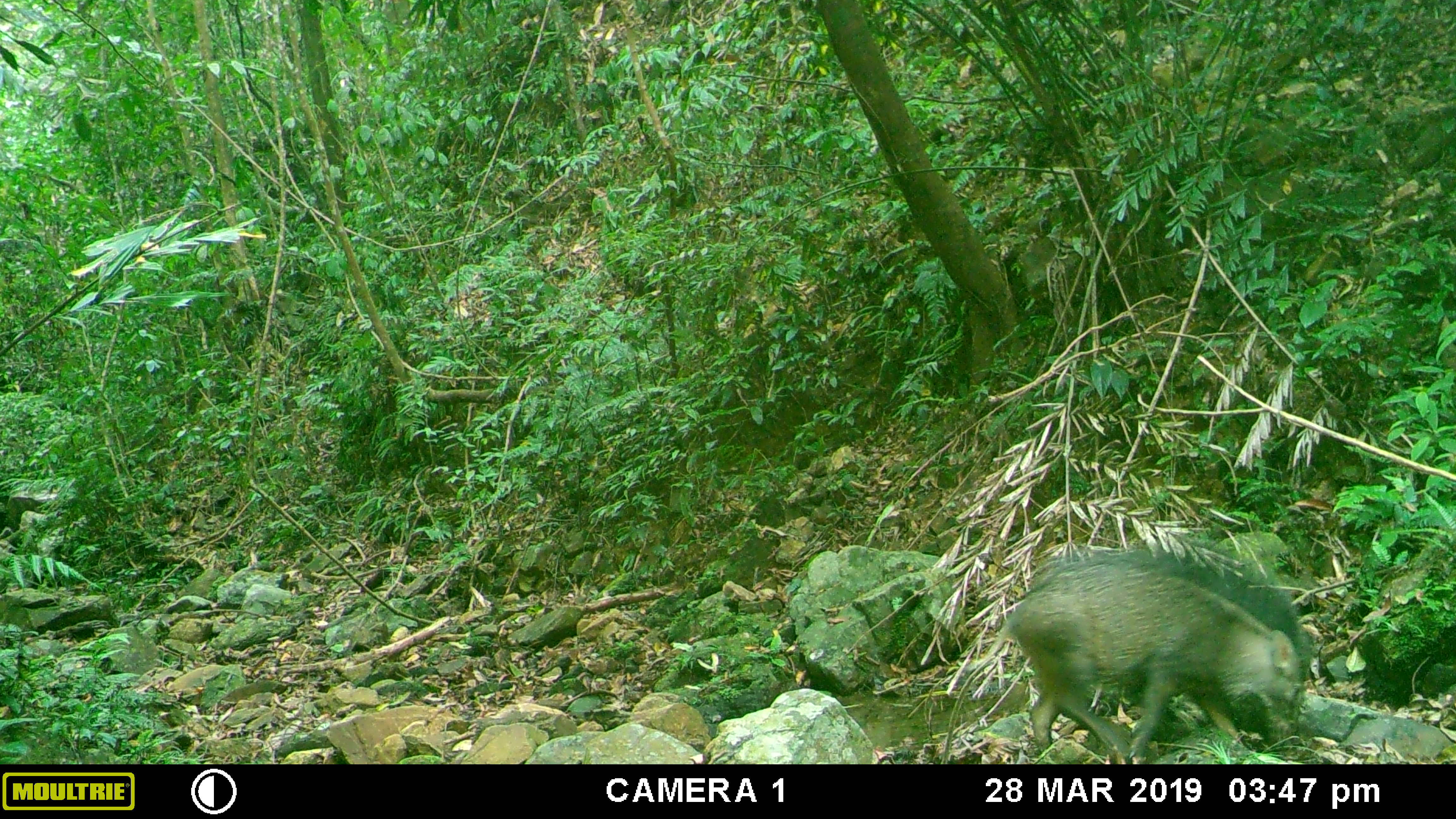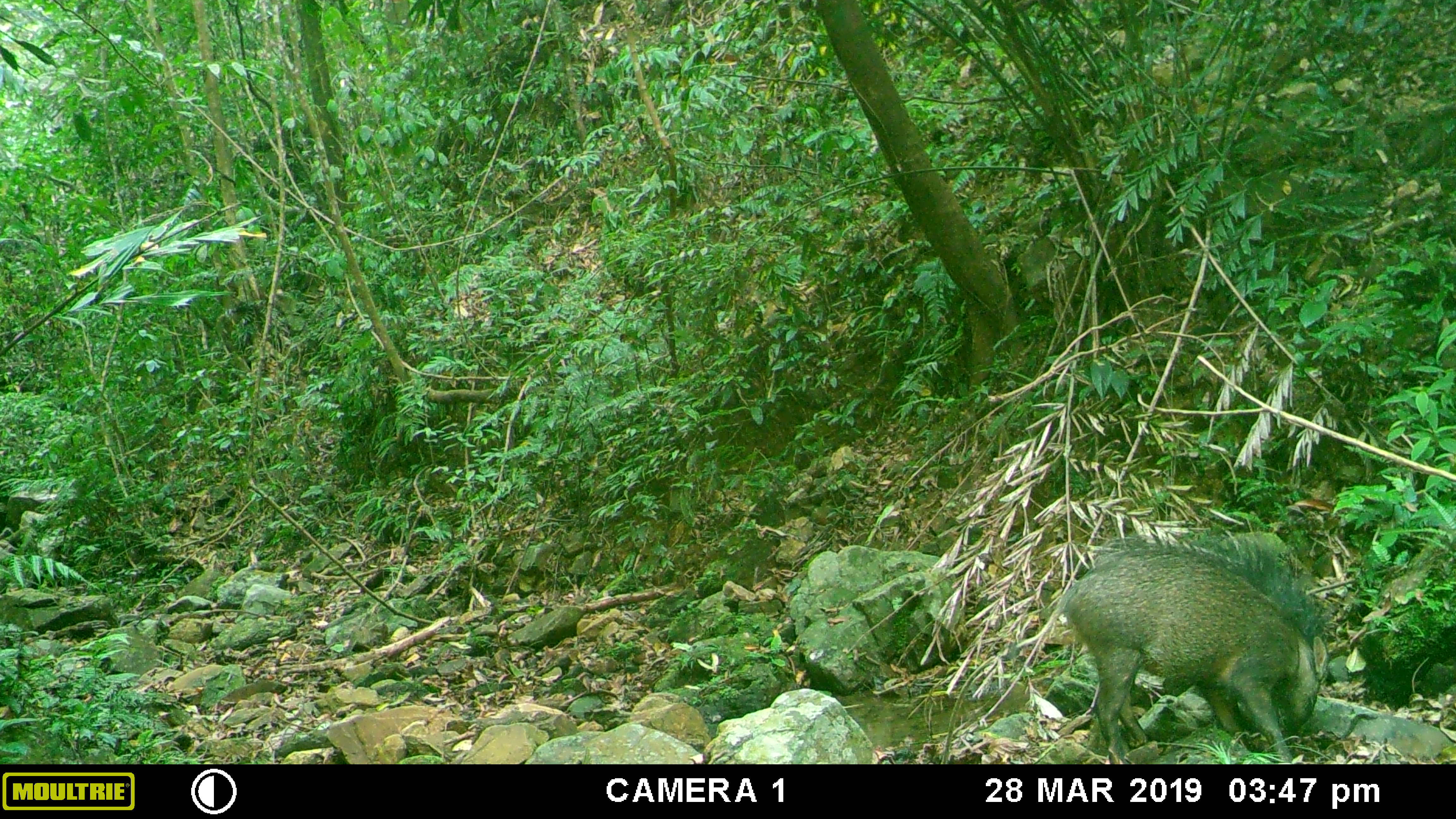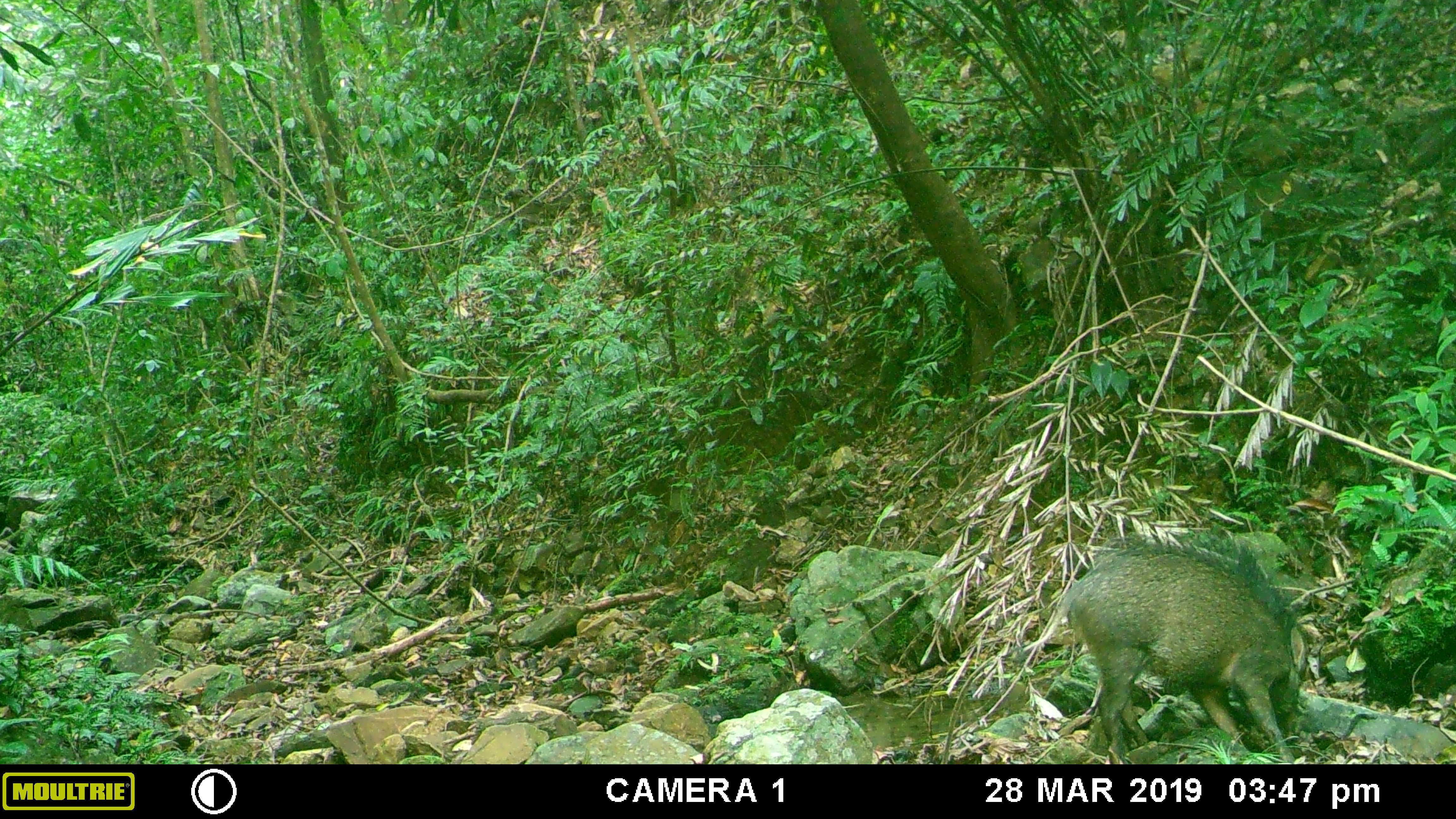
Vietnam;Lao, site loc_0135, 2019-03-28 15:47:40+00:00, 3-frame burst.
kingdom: Animalia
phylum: Chordata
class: Mammalia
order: Artiodactyla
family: Suidae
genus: Sus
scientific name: Sus scrofa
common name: eurasian wild pig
Eurasian wild pig (Sus scrofa). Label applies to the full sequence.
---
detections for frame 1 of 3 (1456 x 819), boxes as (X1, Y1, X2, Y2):
eurasian wild pig: (1000, 538, 1308, 763)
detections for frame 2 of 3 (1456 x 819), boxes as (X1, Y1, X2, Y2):
eurasian wild pig: (1056, 527, 1330, 764)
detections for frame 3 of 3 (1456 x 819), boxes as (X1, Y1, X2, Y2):
eurasian wild pig: (1055, 524, 1311, 763)